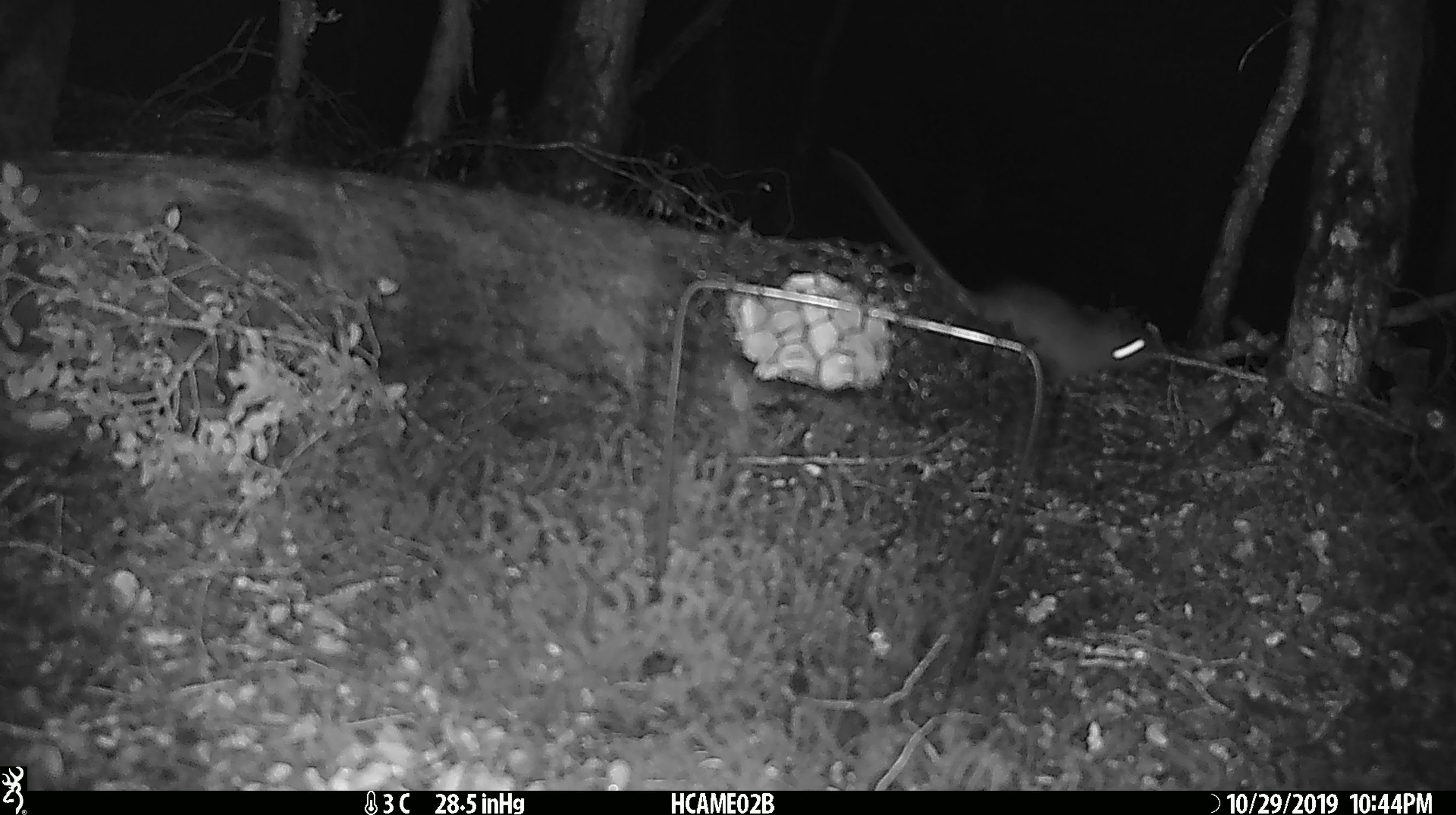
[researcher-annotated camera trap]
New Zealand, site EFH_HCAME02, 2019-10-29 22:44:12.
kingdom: Animalia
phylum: Chordata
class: Mammalia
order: Rodentia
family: Muridae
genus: Rattus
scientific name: Rattus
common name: rat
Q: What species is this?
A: Rat (Rattus).